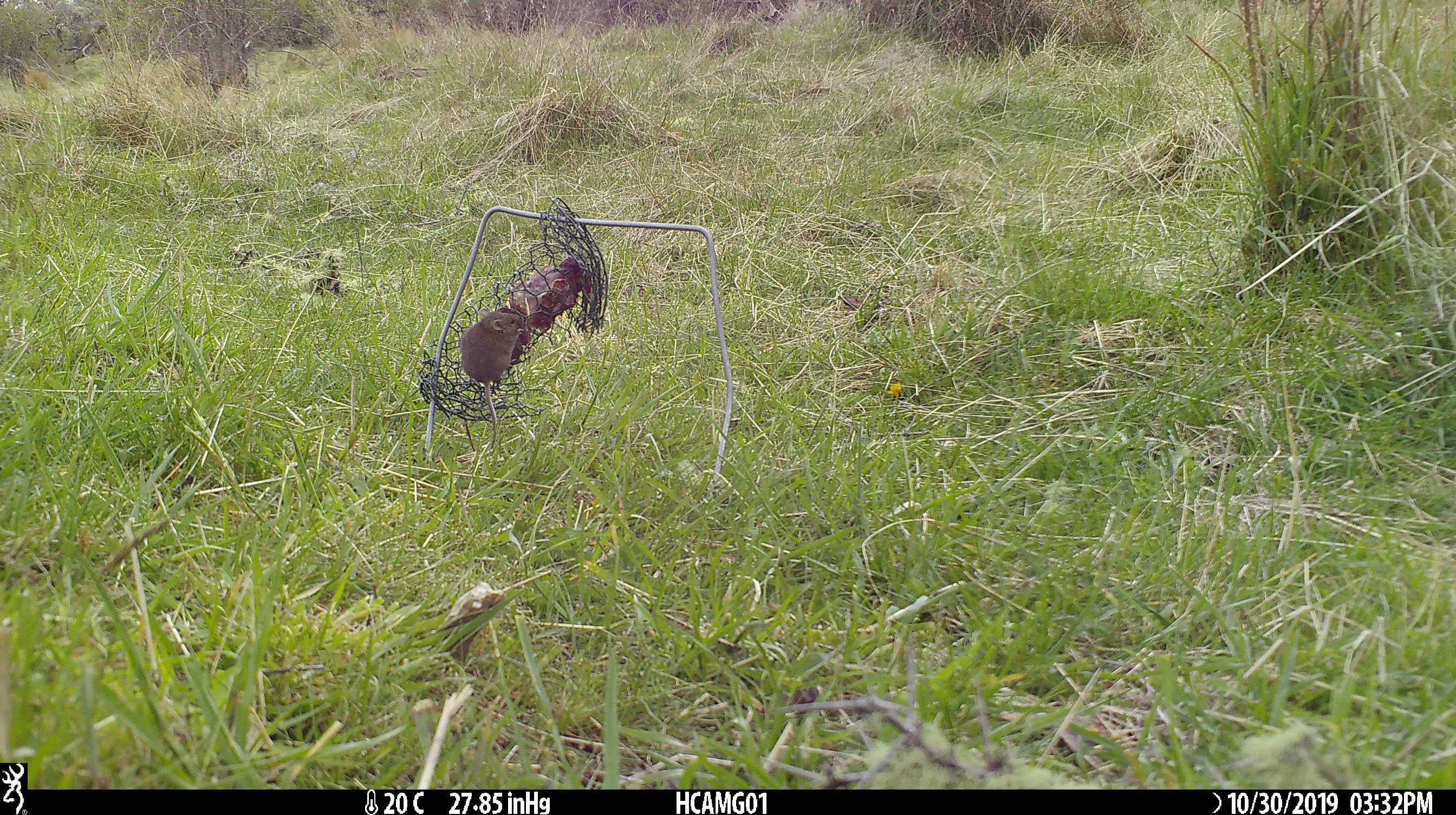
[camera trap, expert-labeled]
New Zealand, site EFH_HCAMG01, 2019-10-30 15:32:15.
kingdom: Animalia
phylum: Chordata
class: Mammalia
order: Rodentia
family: Muridae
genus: Mus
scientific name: Mus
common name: mouse